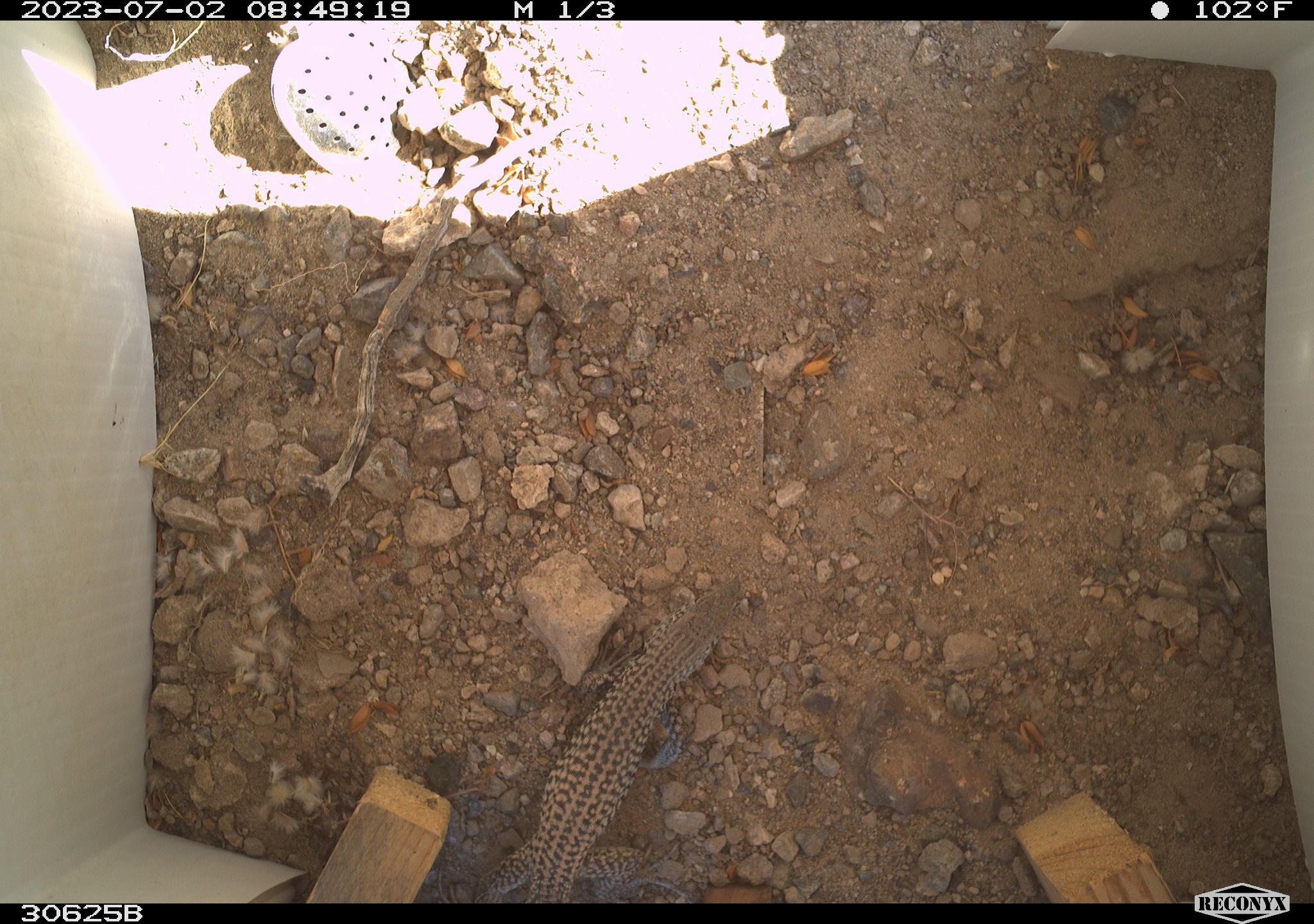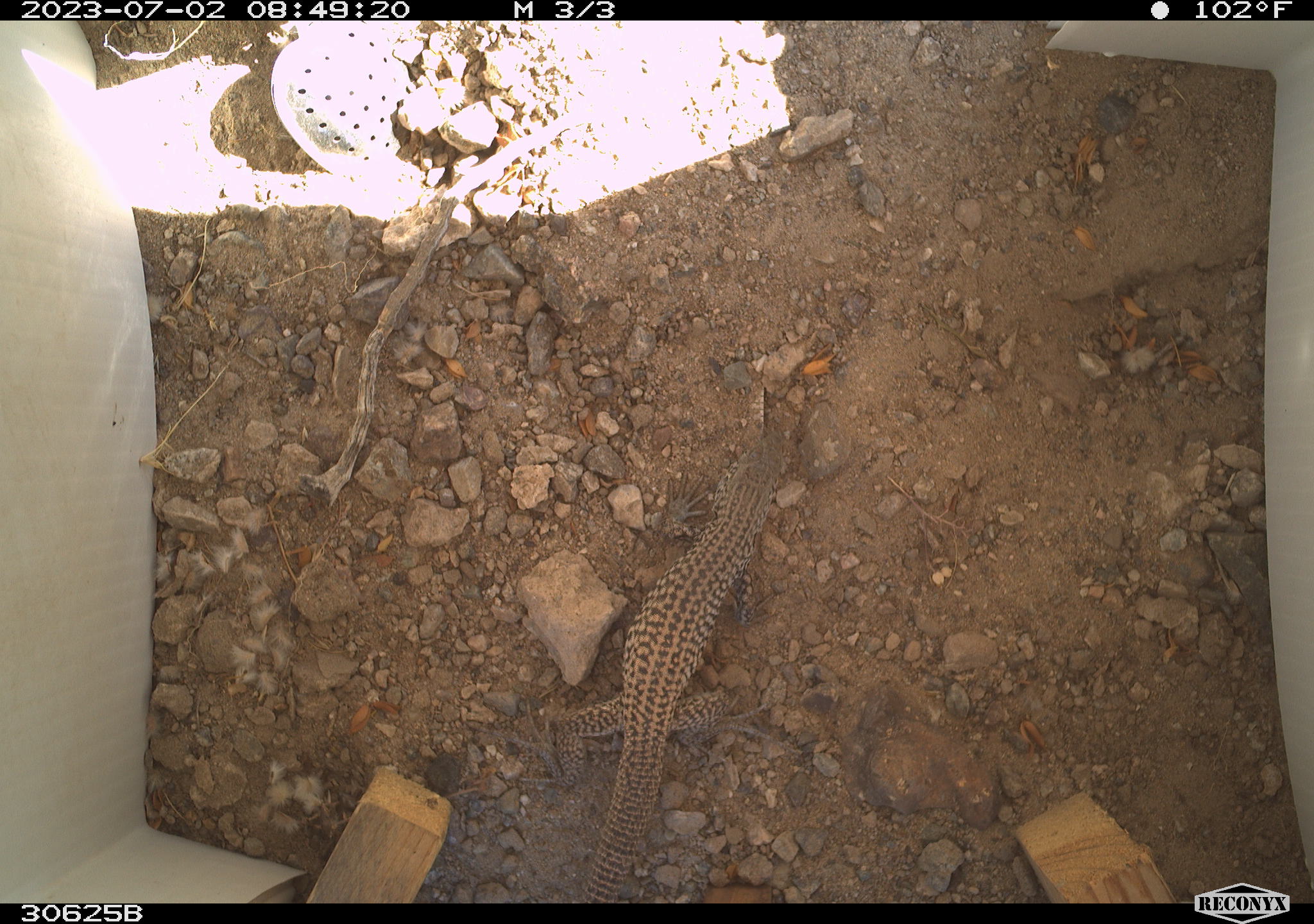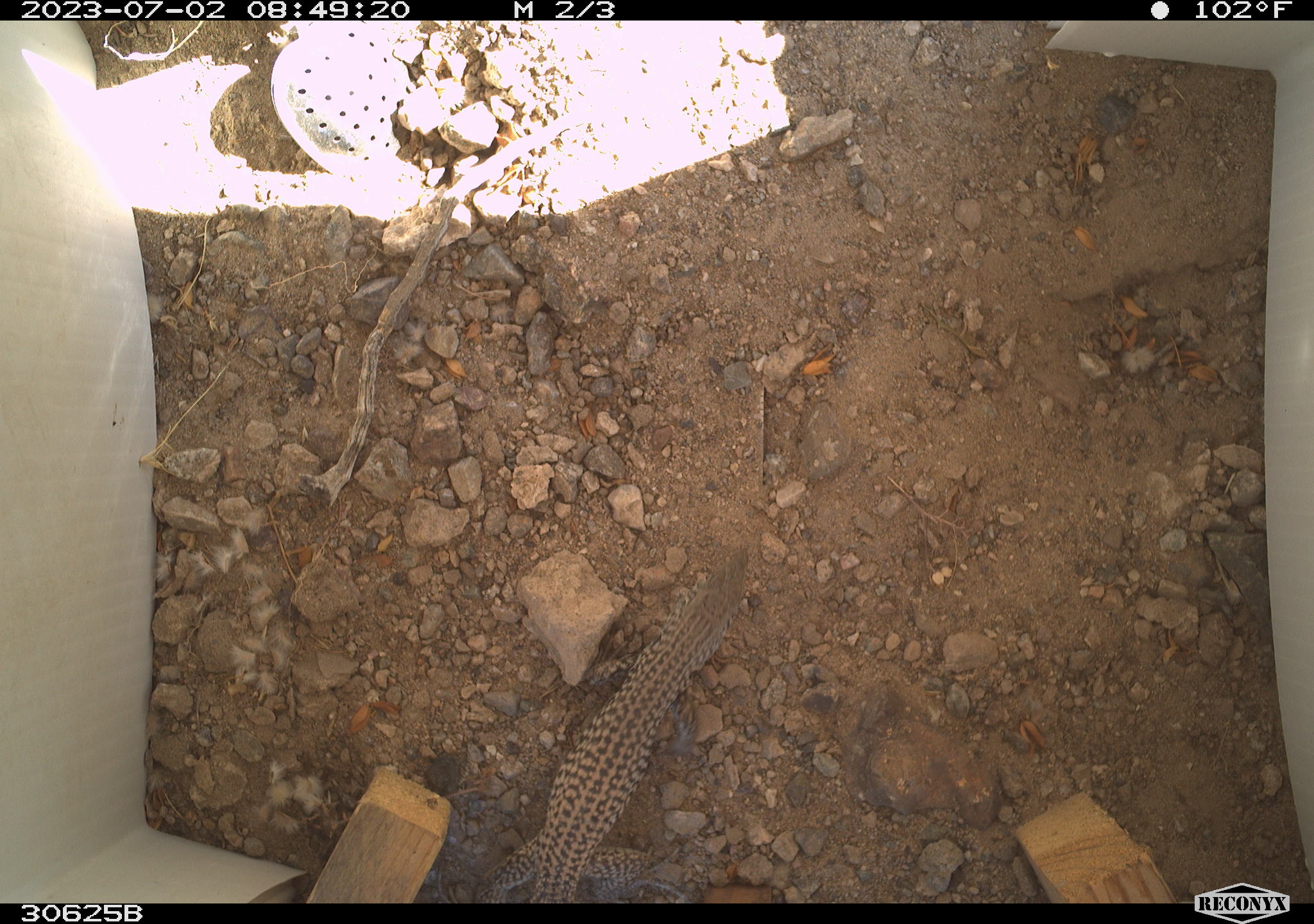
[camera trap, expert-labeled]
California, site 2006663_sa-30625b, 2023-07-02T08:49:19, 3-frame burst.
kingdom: Animalia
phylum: Chordata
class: Reptilia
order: Squamata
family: Teiidae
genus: Aspidoscelis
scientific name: Aspidoscelis tigris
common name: western whiptail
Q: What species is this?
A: Western whiptail (Aspidoscelis tigris).